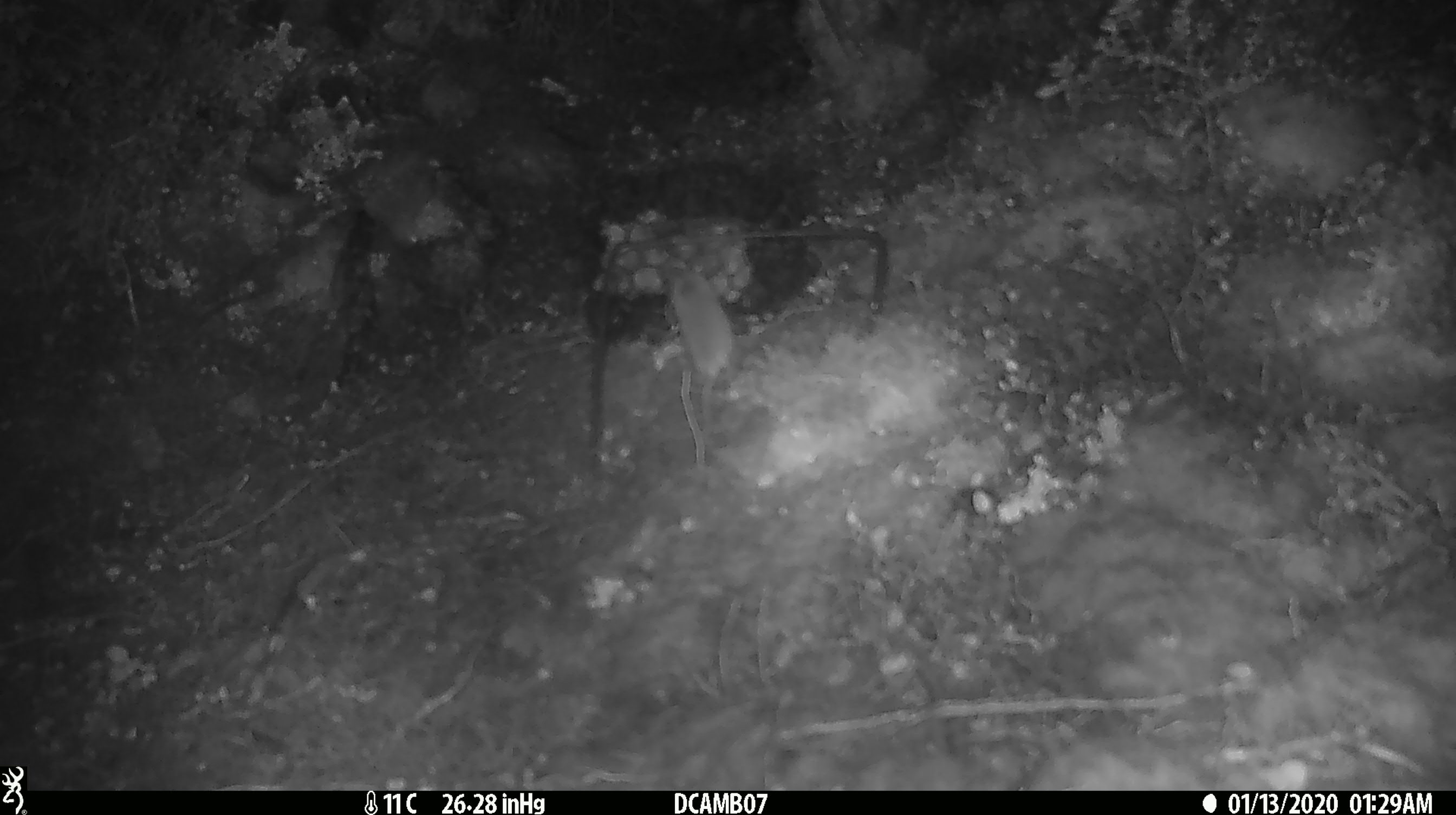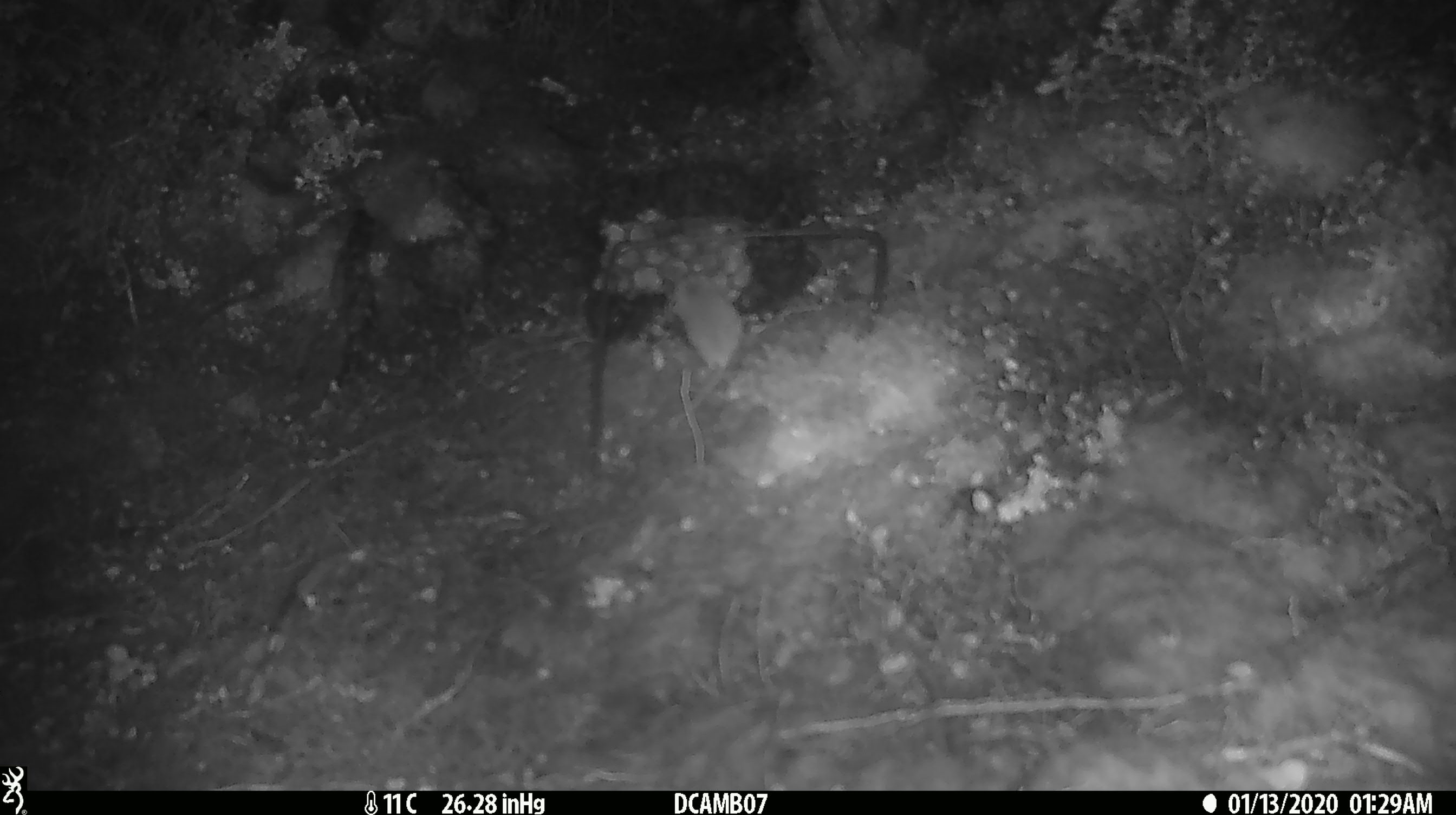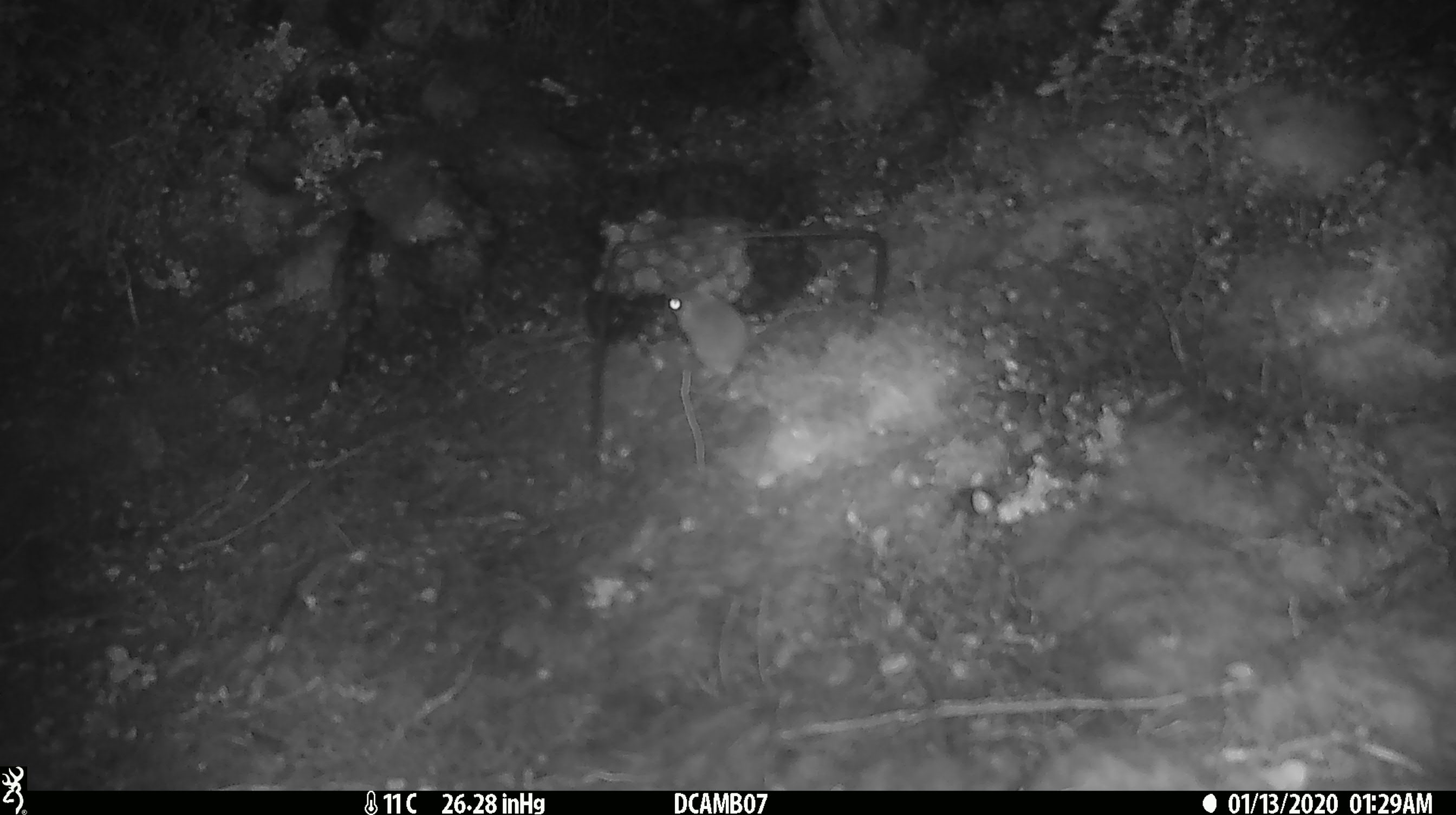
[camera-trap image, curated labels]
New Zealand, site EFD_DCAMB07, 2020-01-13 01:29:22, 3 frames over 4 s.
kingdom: Animalia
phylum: Chordata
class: Mammalia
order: Rodentia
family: Muridae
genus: Mus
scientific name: Mus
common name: mouse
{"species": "mouse (Mus)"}